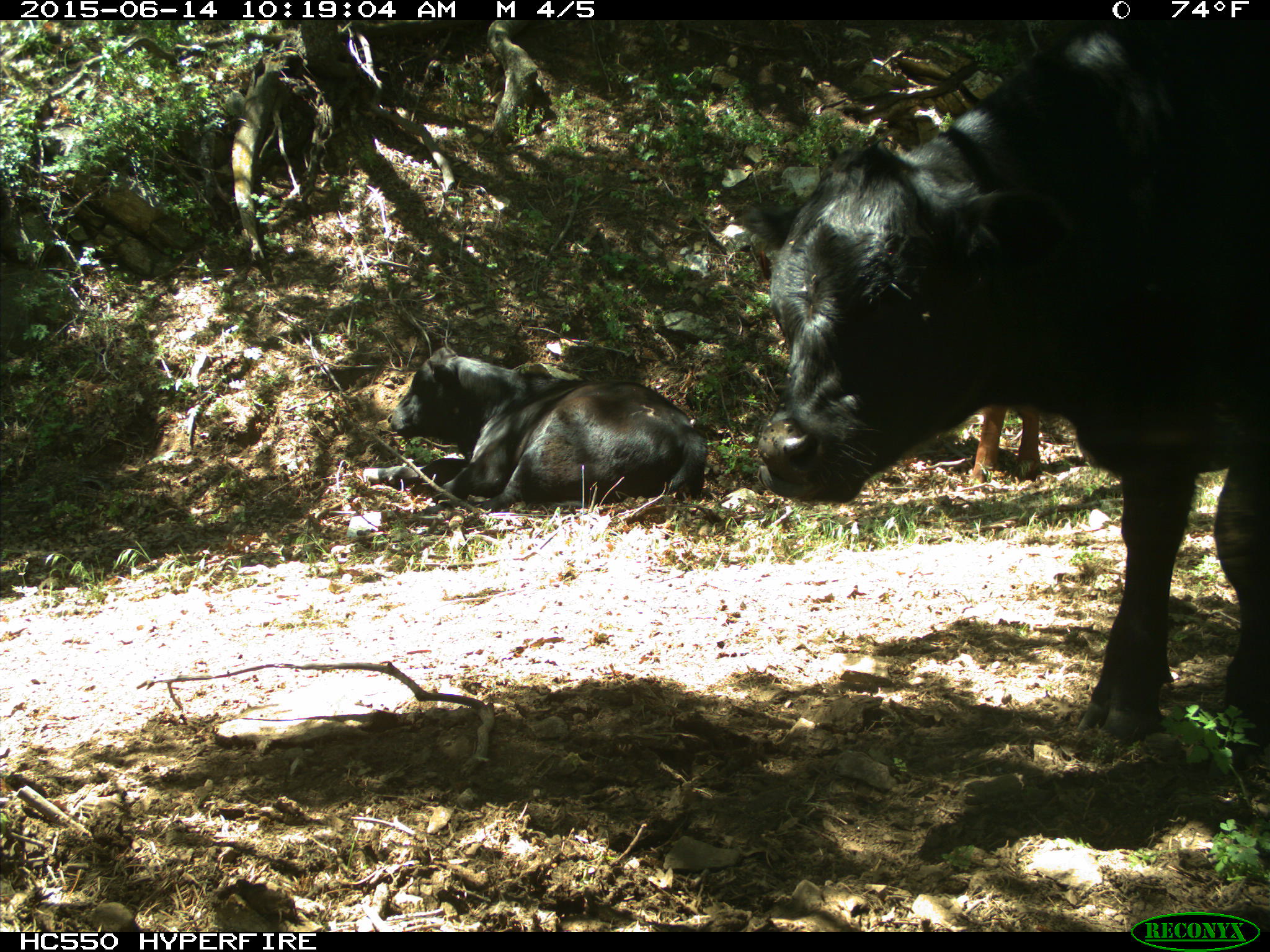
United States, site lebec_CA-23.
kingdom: Animalia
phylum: Chordata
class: Mammalia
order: Artiodactyla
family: Bovidae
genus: Bos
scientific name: Bos taurus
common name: domestic cow